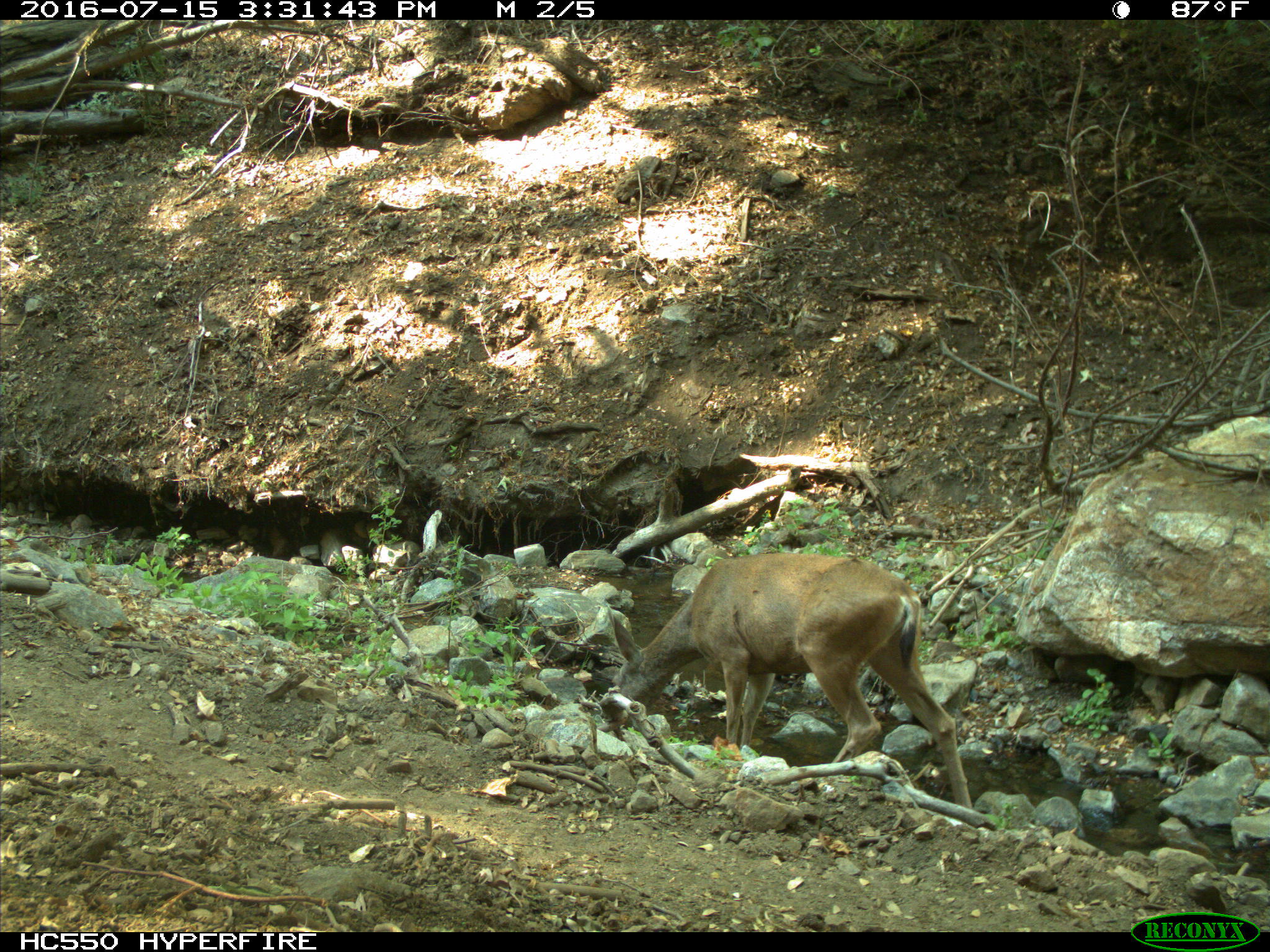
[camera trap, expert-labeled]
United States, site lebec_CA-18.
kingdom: Animalia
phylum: Chordata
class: Mammalia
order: Artiodactyla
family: Cervidae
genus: Odocoileus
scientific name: Odocoileus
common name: deer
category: unidentified deer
Unidentified deer (deer) (Odocoileus).